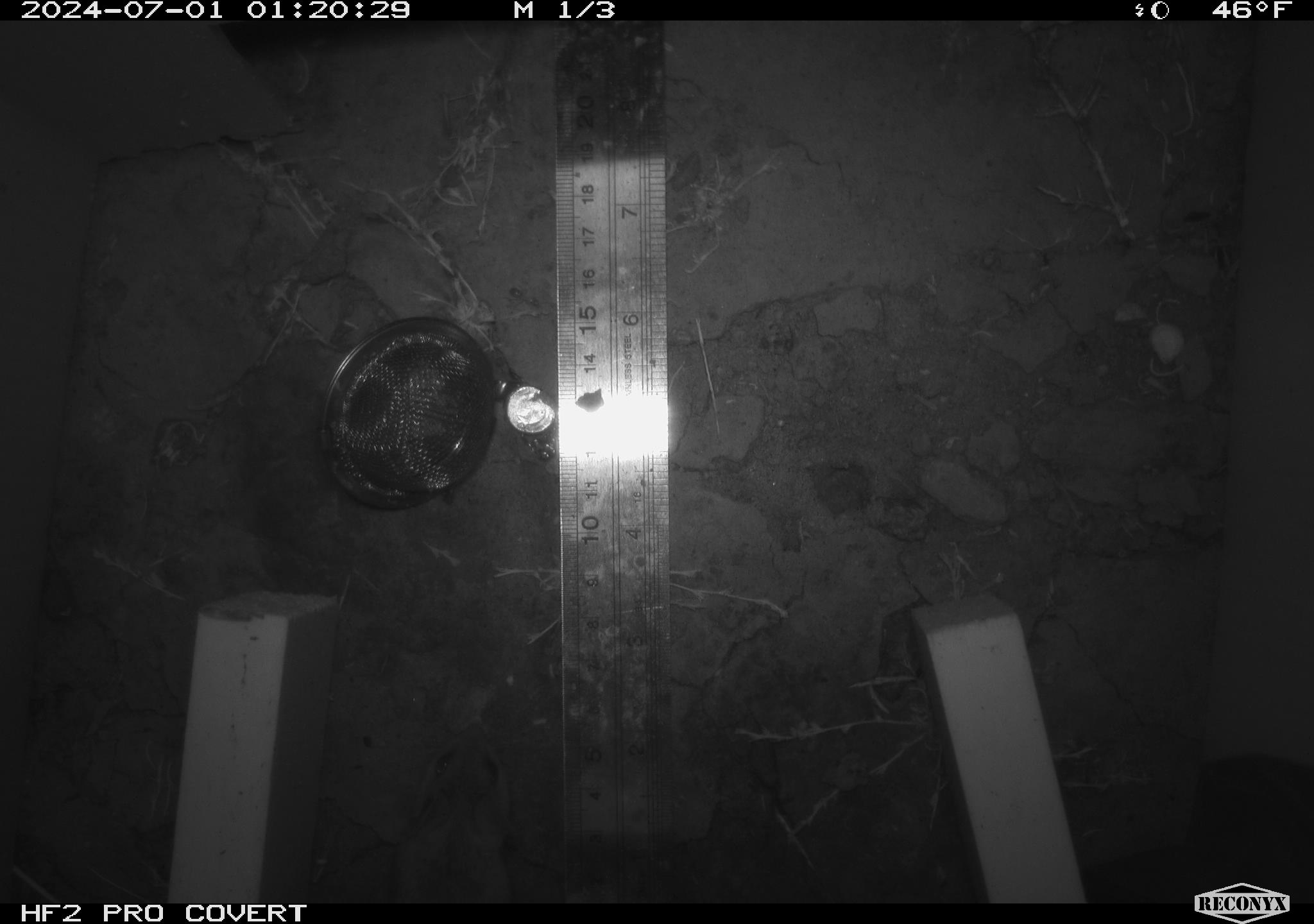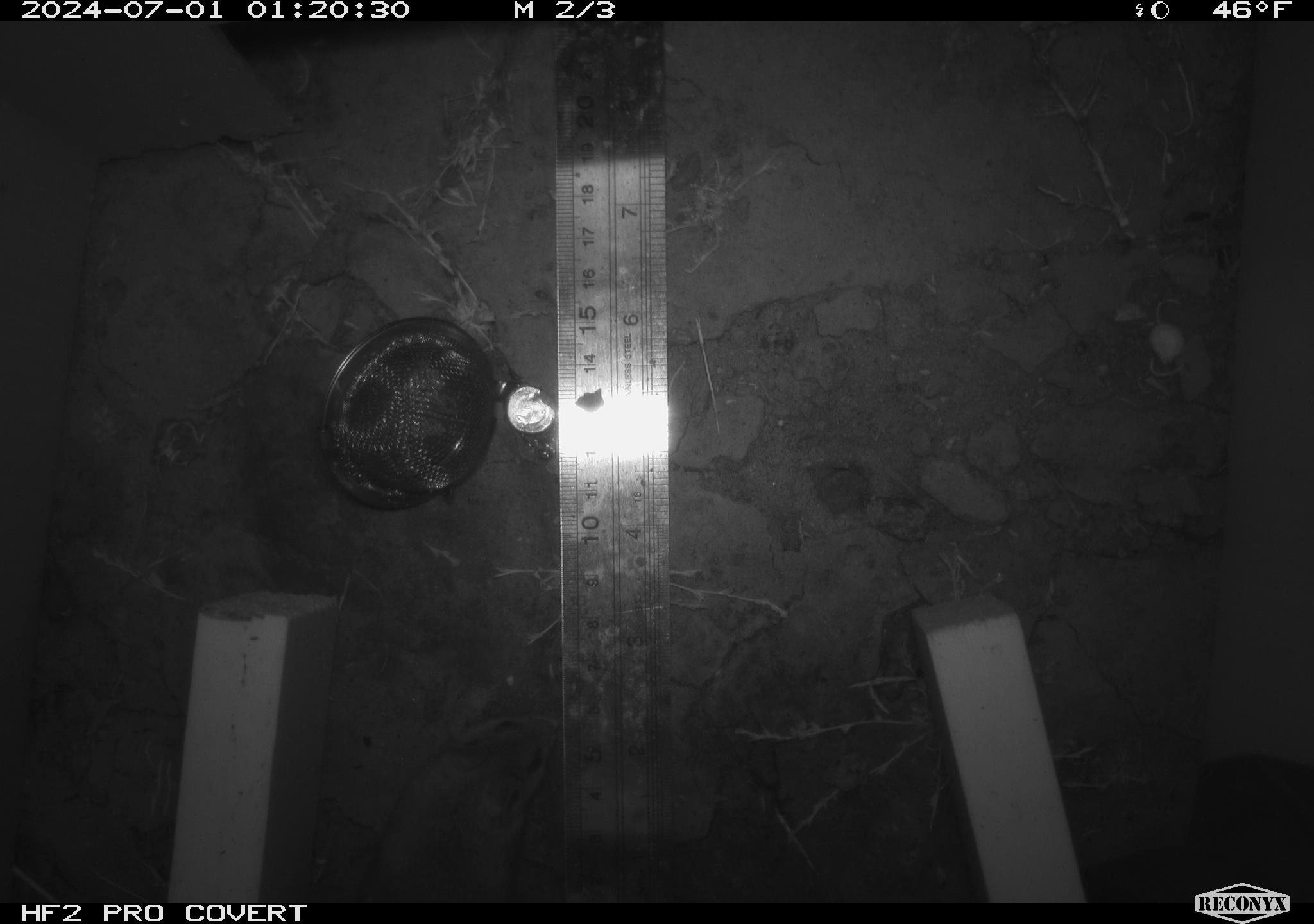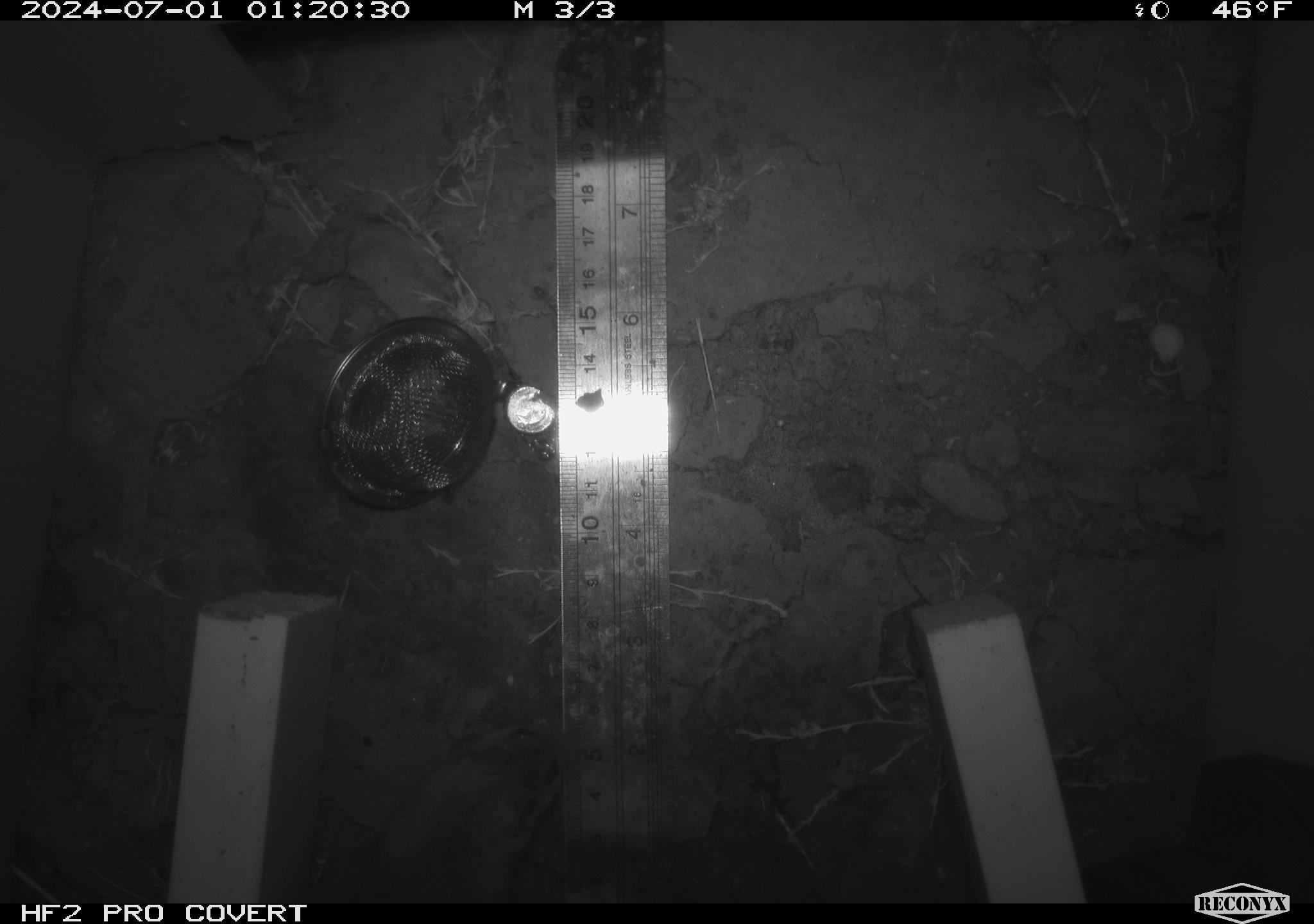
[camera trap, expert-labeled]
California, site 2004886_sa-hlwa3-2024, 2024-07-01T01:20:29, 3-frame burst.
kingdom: Animalia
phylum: Chordata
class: Mammalia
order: Rodentia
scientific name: Rodentia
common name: mouse species